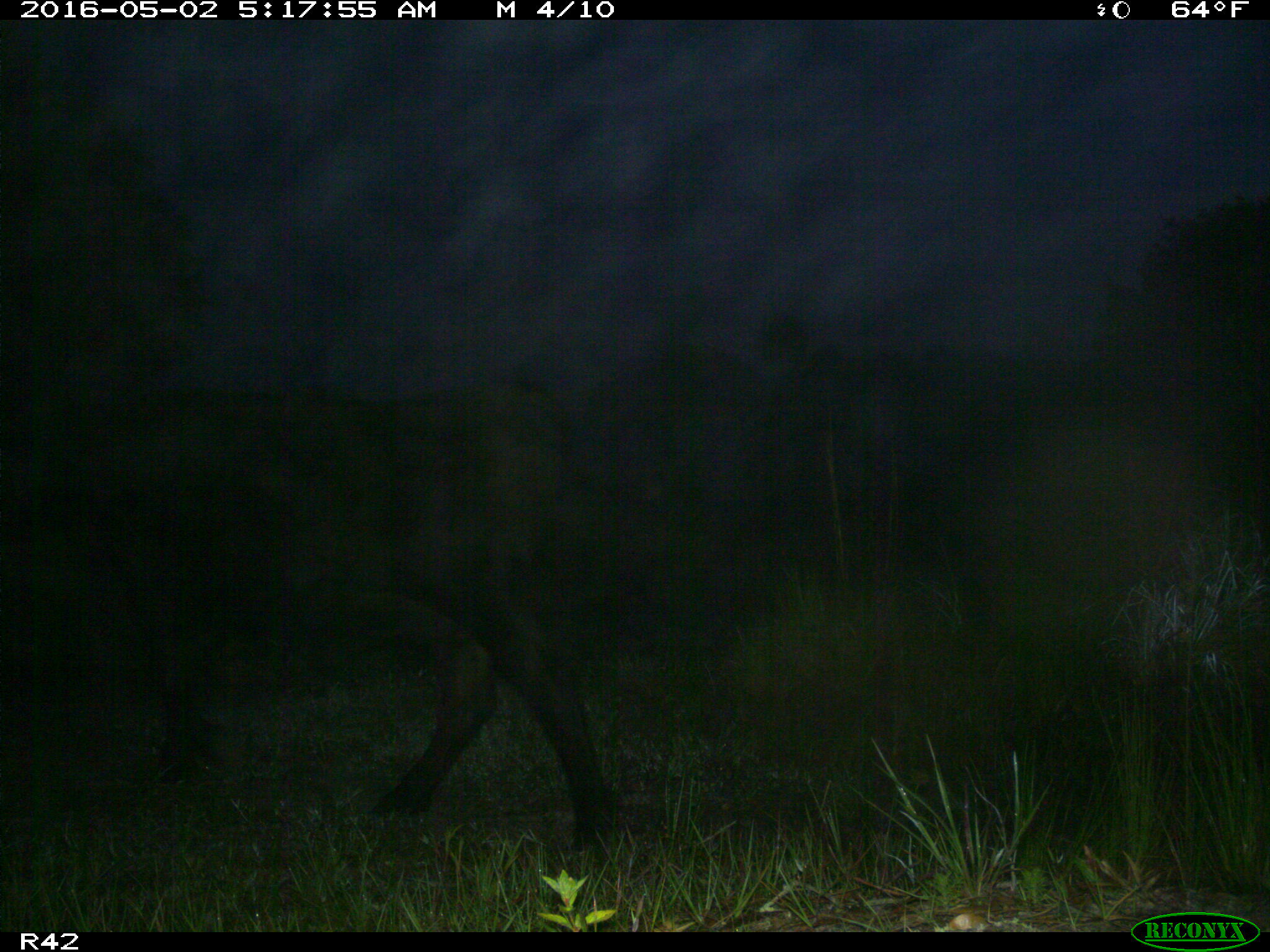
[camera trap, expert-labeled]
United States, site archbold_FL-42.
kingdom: Animalia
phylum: Chordata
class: Mammalia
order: Artiodactyla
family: Bovidae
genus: Bos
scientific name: Bos taurus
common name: domestic cow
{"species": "Bos taurus (domestic cow)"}